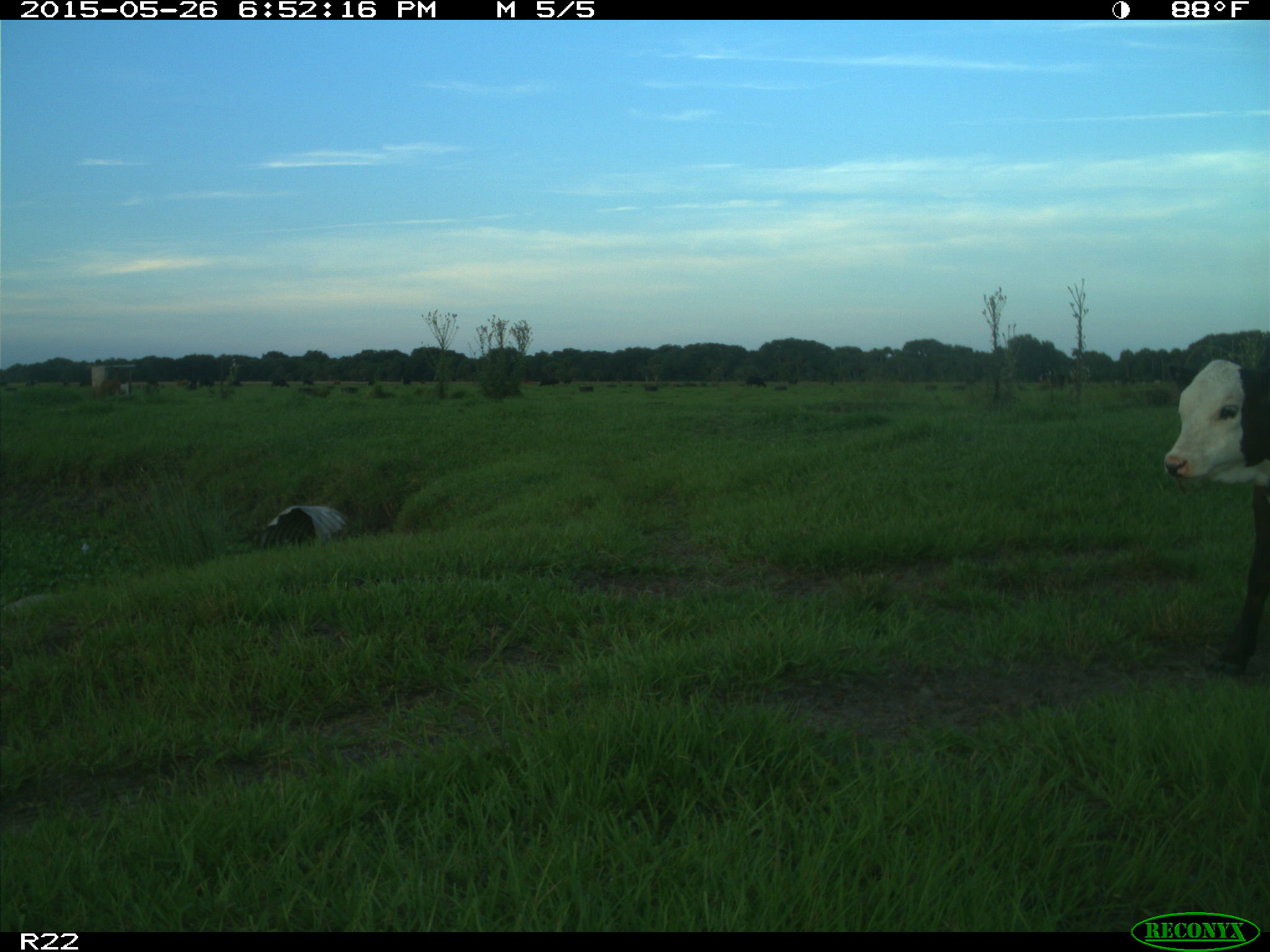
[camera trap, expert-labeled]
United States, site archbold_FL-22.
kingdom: Animalia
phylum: Chordata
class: Mammalia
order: Artiodactyla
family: Bovidae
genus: Bos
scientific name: Bos taurus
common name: domestic cow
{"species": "Bos taurus (domestic cow)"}